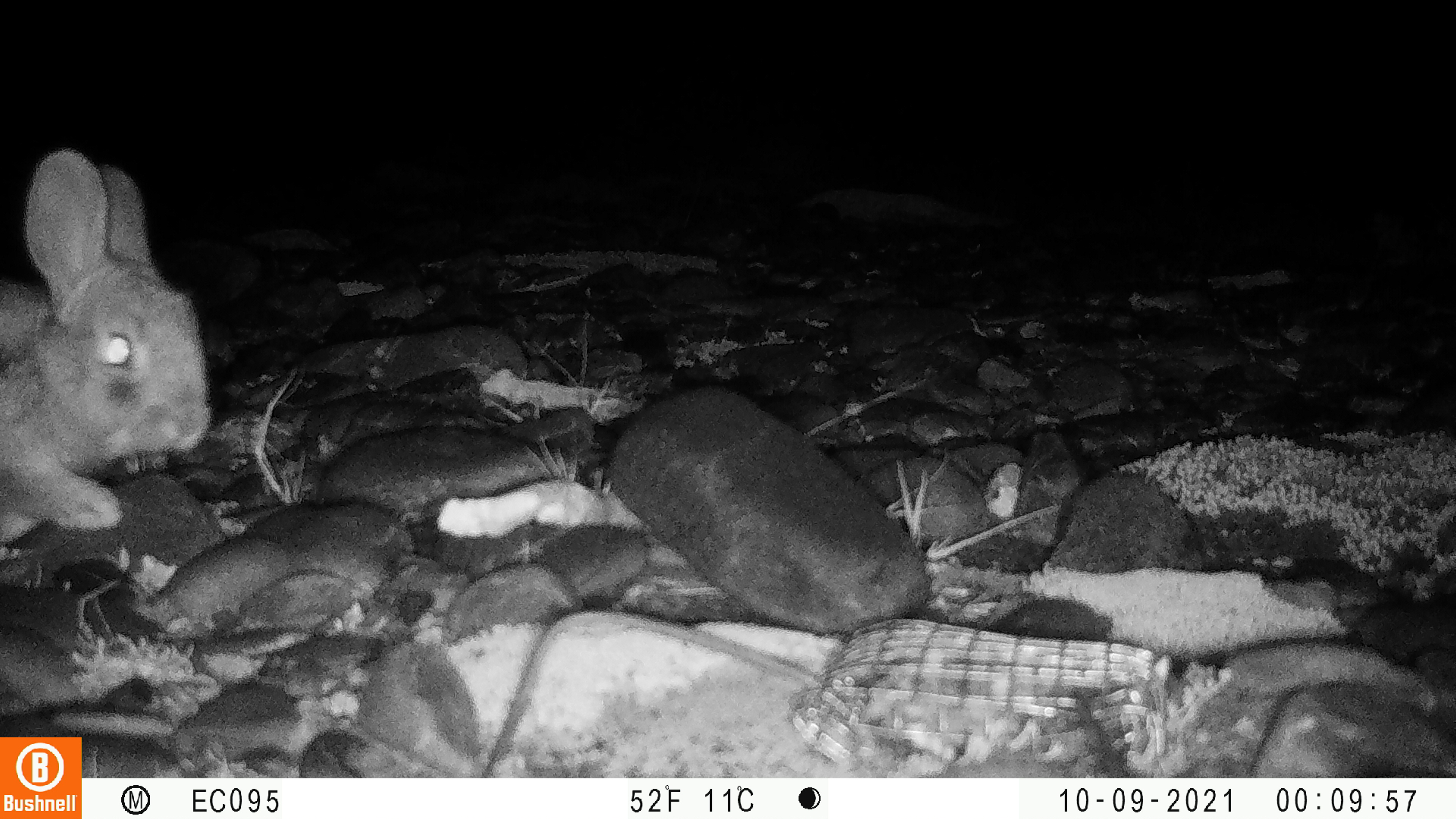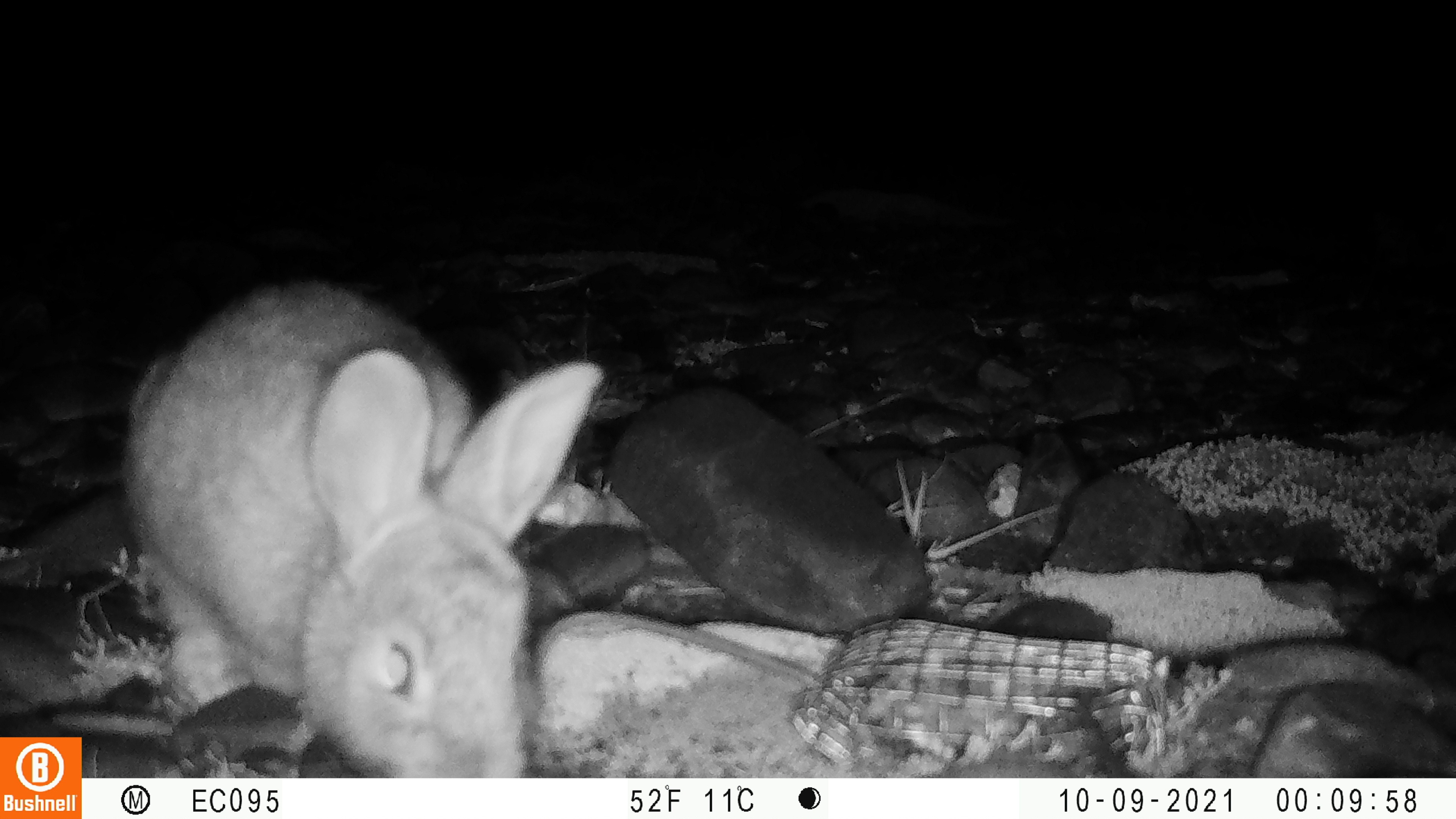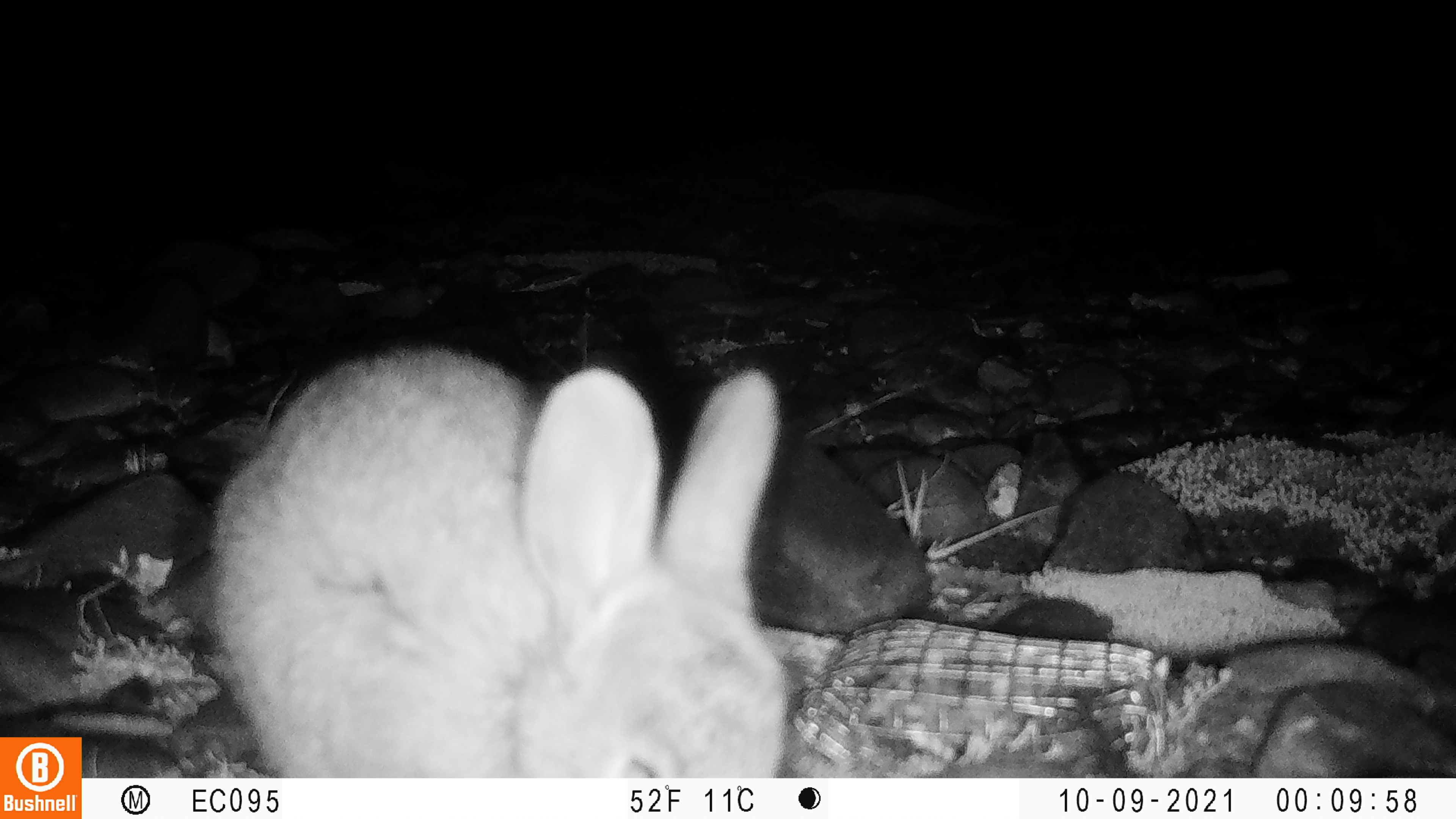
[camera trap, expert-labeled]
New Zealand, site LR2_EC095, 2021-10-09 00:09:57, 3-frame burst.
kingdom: Animalia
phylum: Chordata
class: Mammalia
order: Lagomorpha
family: Leporidae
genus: Oryctolagus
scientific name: Oryctolagus cuniculus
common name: european rabbit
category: rabbit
Rabbit (european rabbit) (Oryctolagus cuniculus).